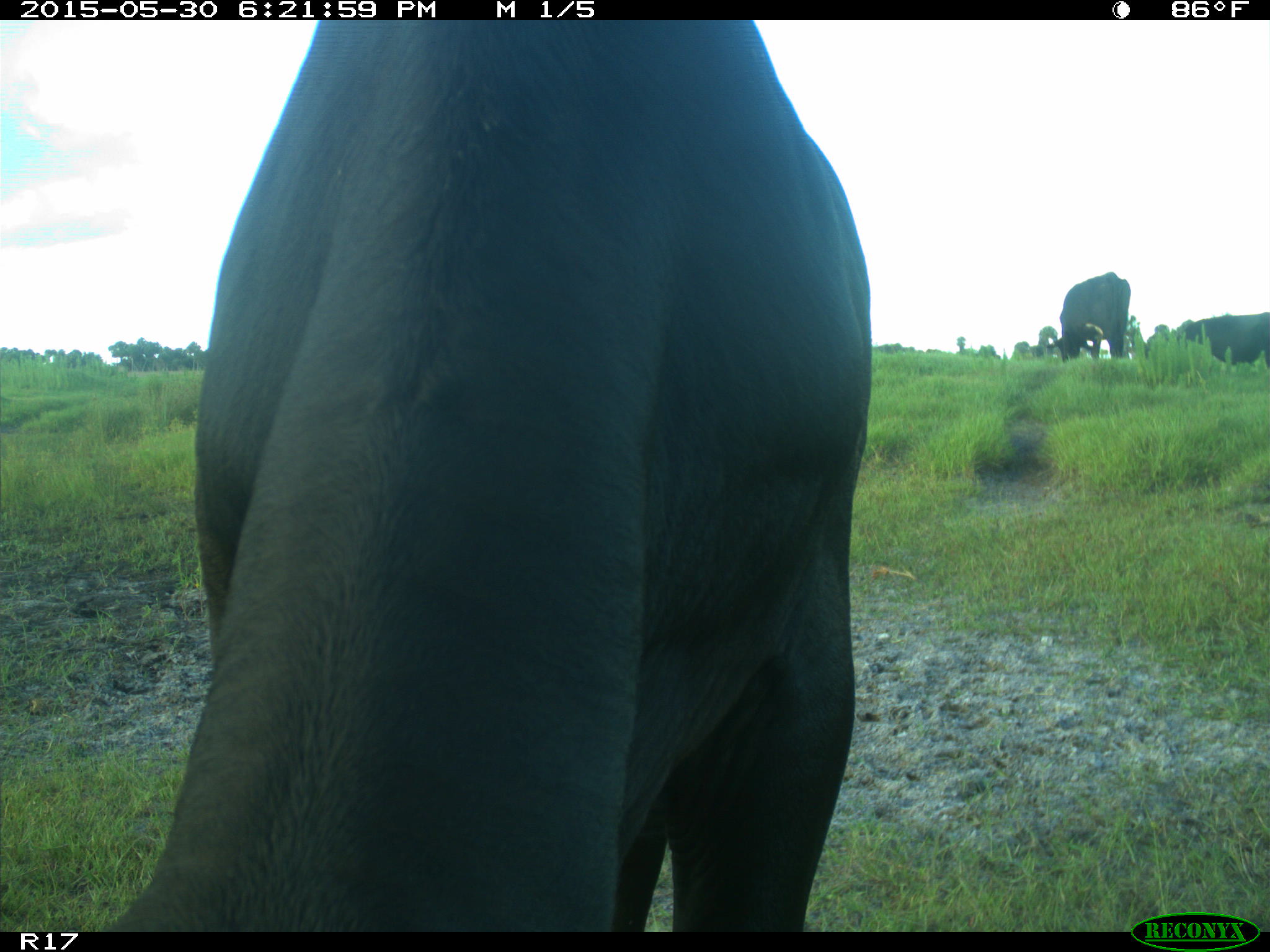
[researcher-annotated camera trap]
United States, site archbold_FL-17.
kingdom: Animalia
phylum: Chordata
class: Mammalia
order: Artiodactyla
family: Bovidae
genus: Bos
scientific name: Bos taurus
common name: domestic cow